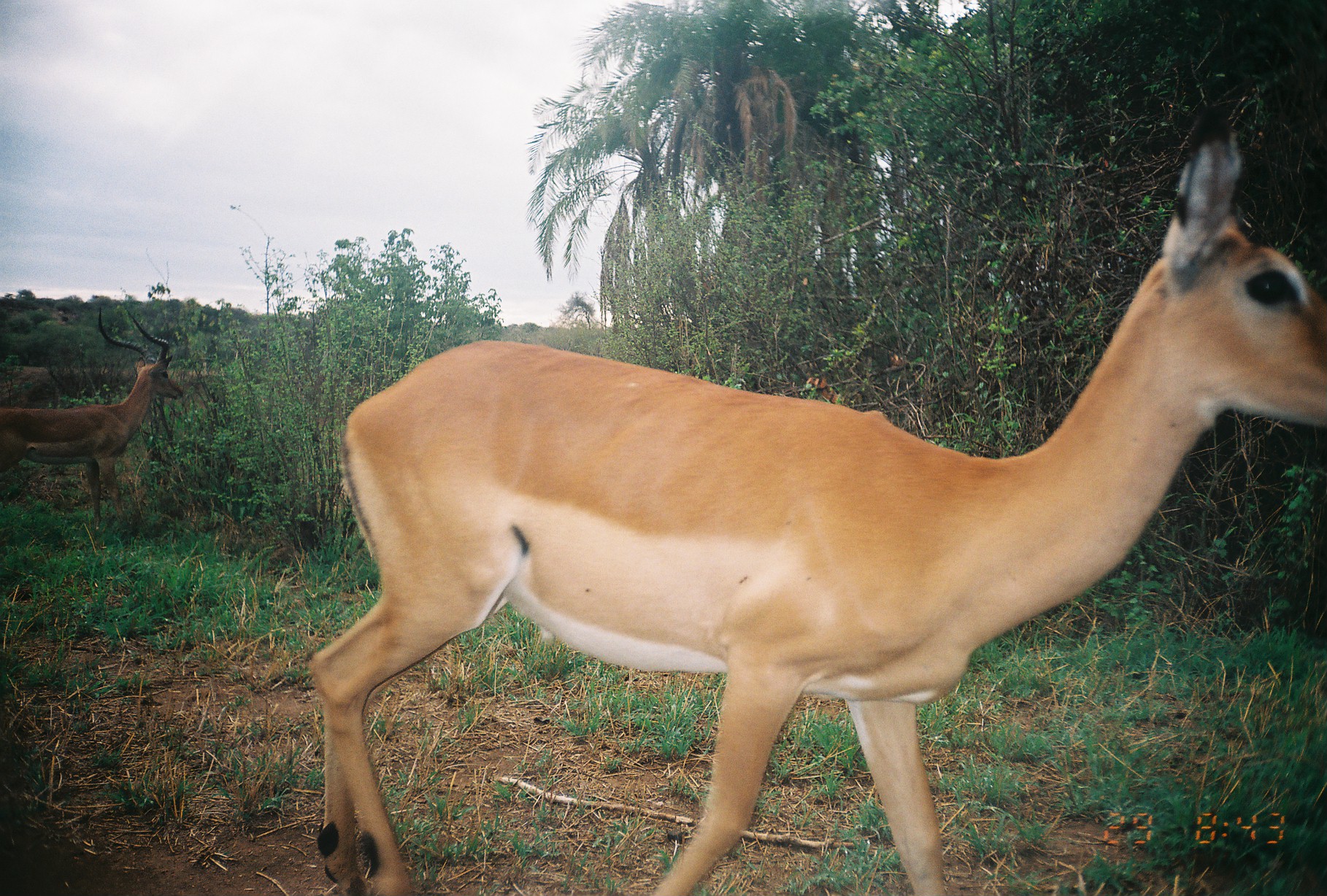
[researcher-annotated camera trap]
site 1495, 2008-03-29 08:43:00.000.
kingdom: Animalia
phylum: Chordata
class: Mammalia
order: Artiodactyla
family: Bovidae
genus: Aepyceros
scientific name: Aepyceros melampus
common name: impala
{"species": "Aepyceros melampus (impala)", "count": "2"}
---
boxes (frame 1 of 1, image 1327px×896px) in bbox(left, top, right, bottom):
aepyceros melampus: bbox(307, 105, 1327, 896); bbox(0, 306, 182, 532)